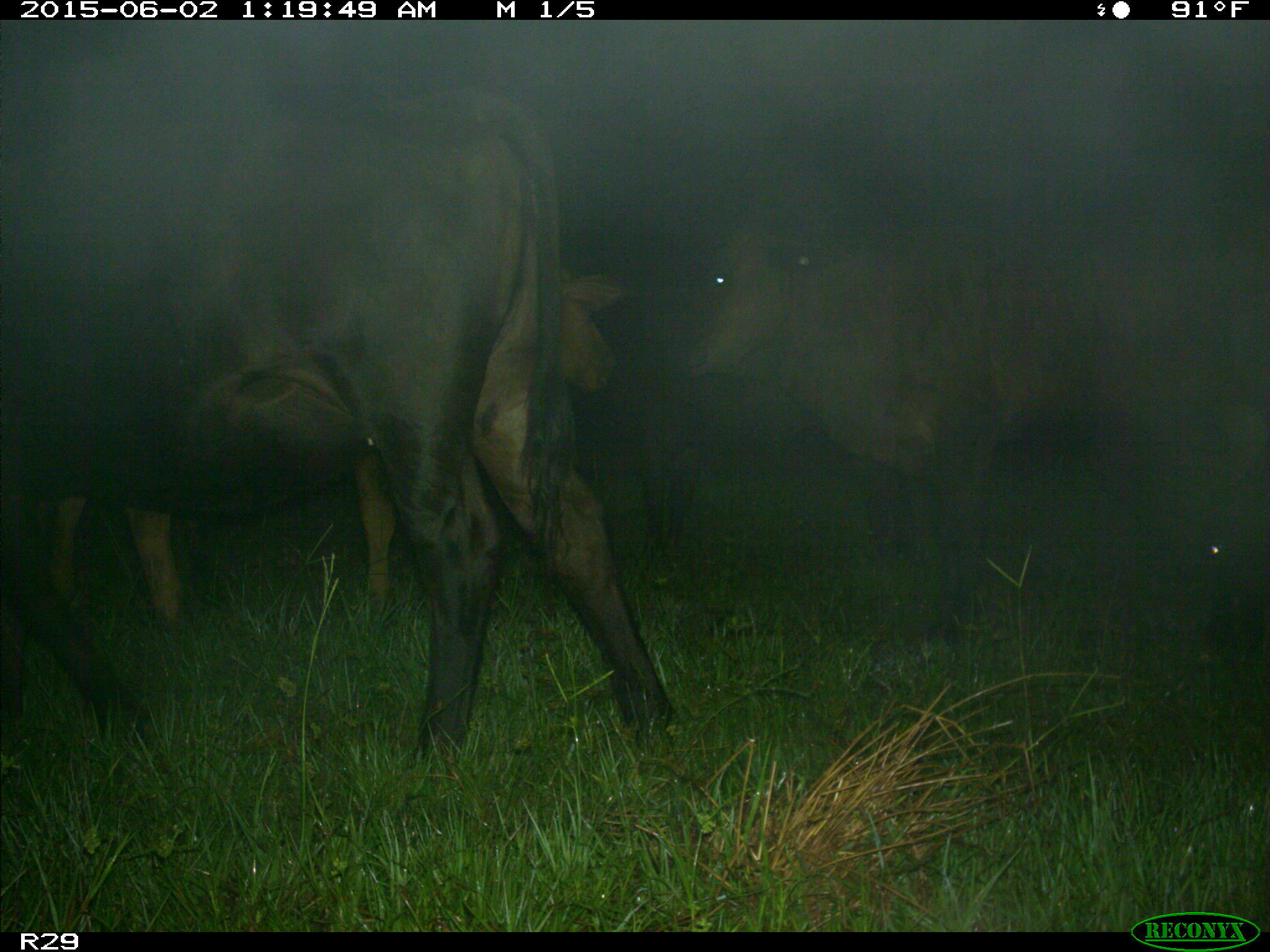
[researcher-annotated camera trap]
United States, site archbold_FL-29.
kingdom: Animalia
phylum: Chordata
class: Mammalia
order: Artiodactyla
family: Bovidae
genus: Bos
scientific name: Bos taurus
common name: domestic cow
Bos taurus (domestic cow).